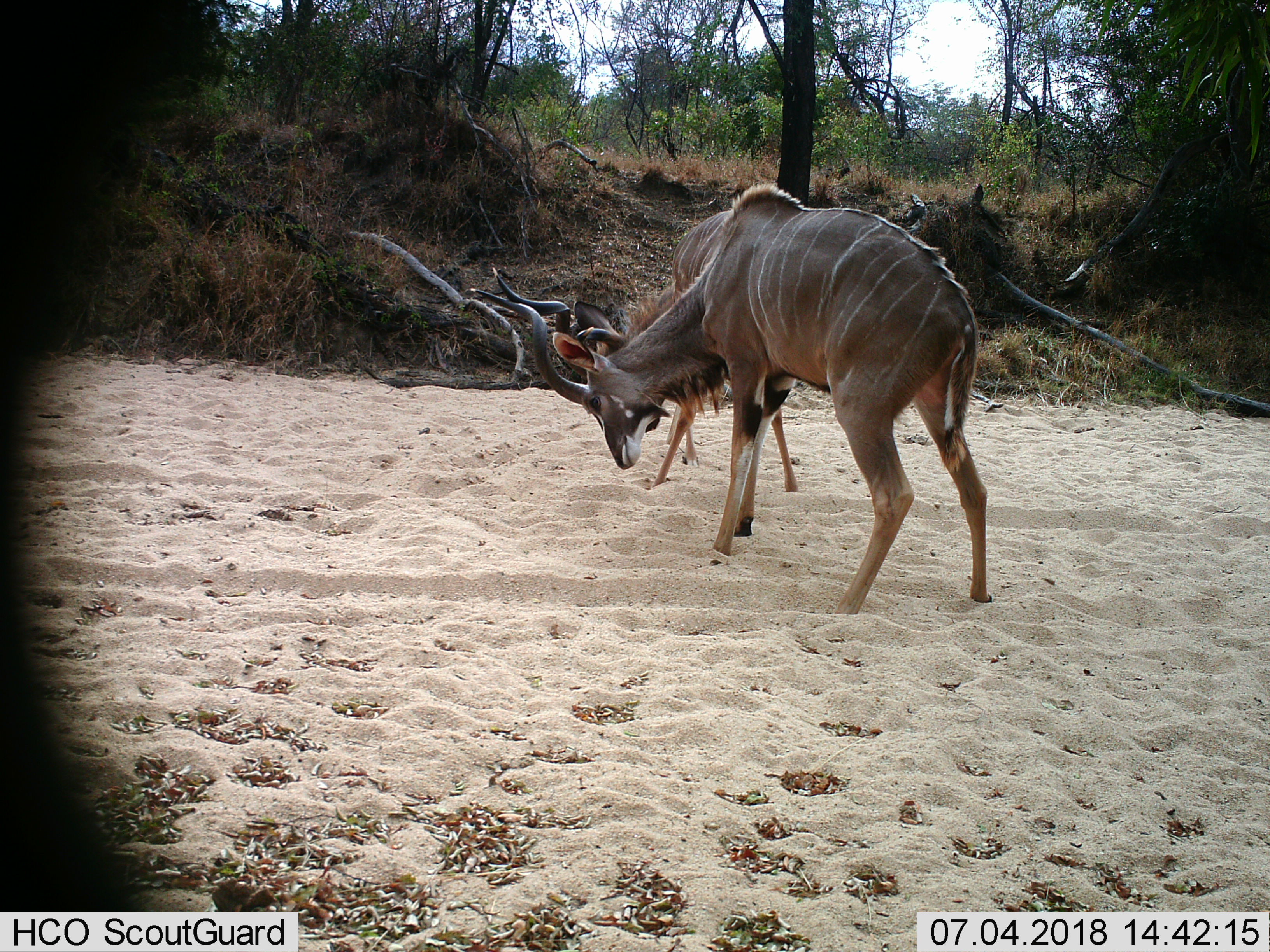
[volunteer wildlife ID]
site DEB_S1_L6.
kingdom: Animalia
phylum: Chordata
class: Mammalia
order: Artiodactyla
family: Bovidae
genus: Tragelaphus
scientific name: Tragelaphus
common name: kudu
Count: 2.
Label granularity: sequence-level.